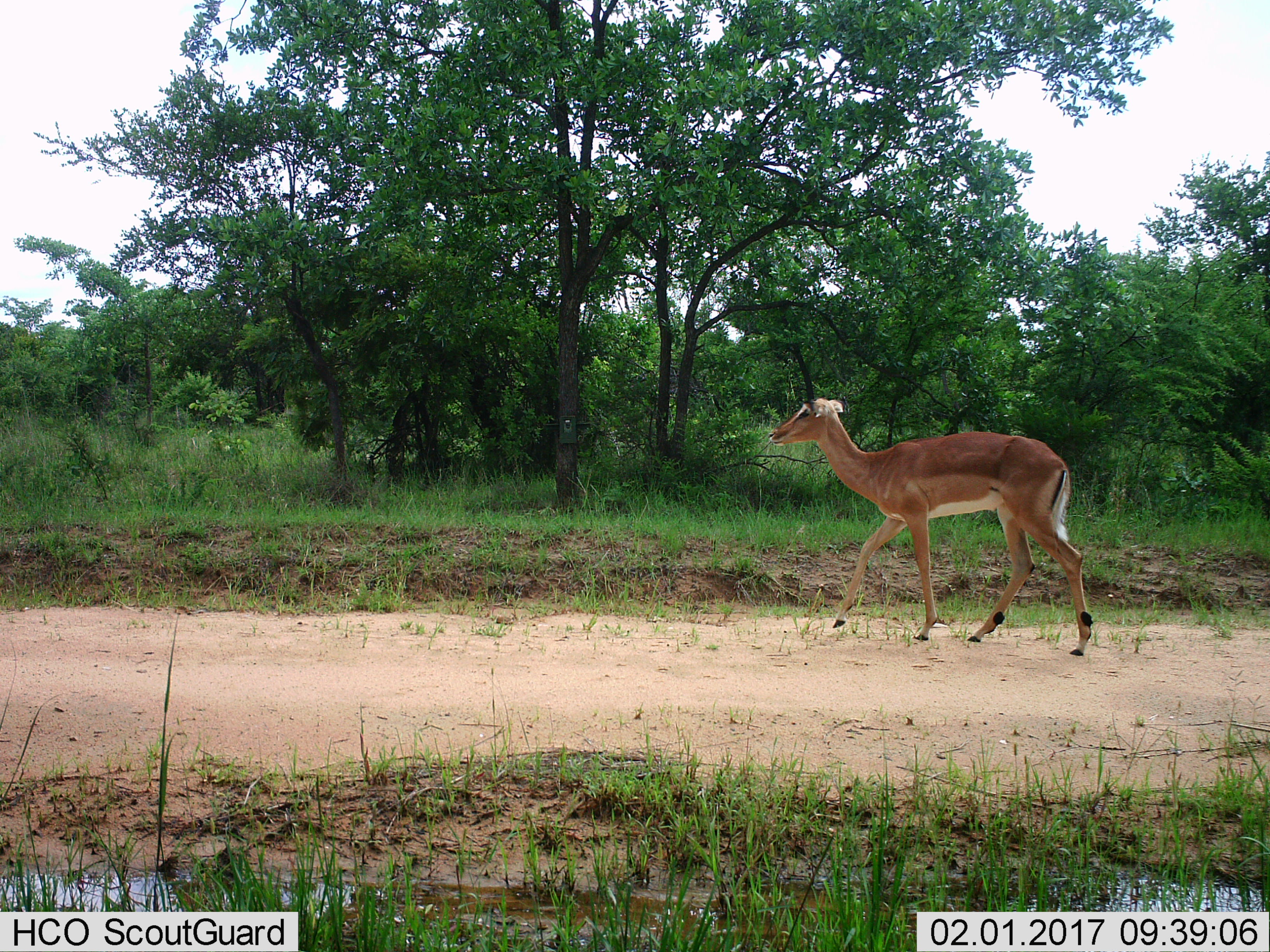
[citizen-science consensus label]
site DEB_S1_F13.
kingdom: Animalia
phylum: Chordata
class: Mammalia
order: Artiodactyla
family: Bovidae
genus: Aepyceros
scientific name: Aepyceros melampus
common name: impala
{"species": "impala (Aepyceros melampus)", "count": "1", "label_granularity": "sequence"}